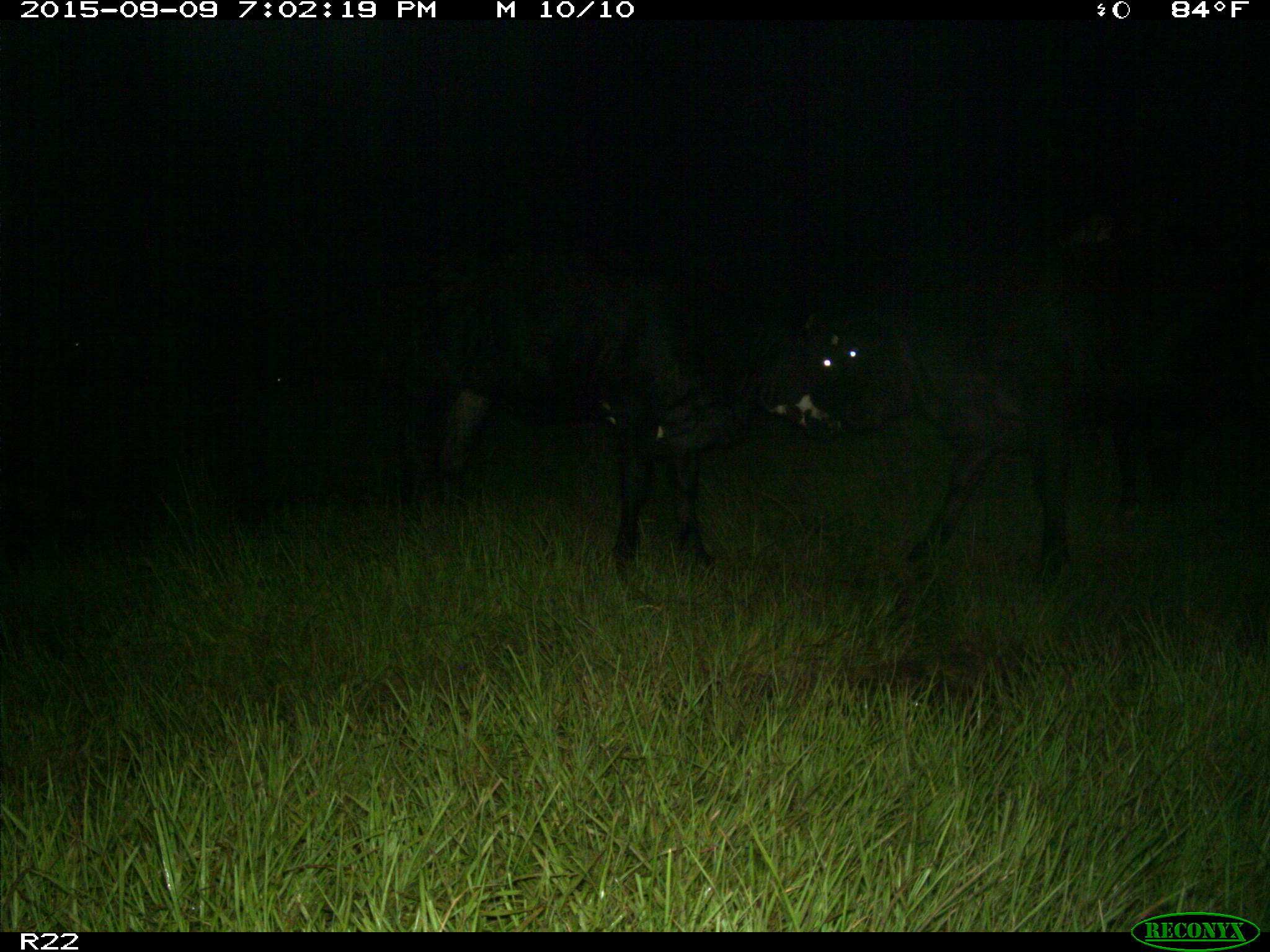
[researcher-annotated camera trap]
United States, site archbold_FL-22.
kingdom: Animalia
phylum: Chordata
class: Mammalia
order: Artiodactyla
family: Bovidae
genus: Bos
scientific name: Bos taurus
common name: domestic cow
Bos taurus (domestic cow).